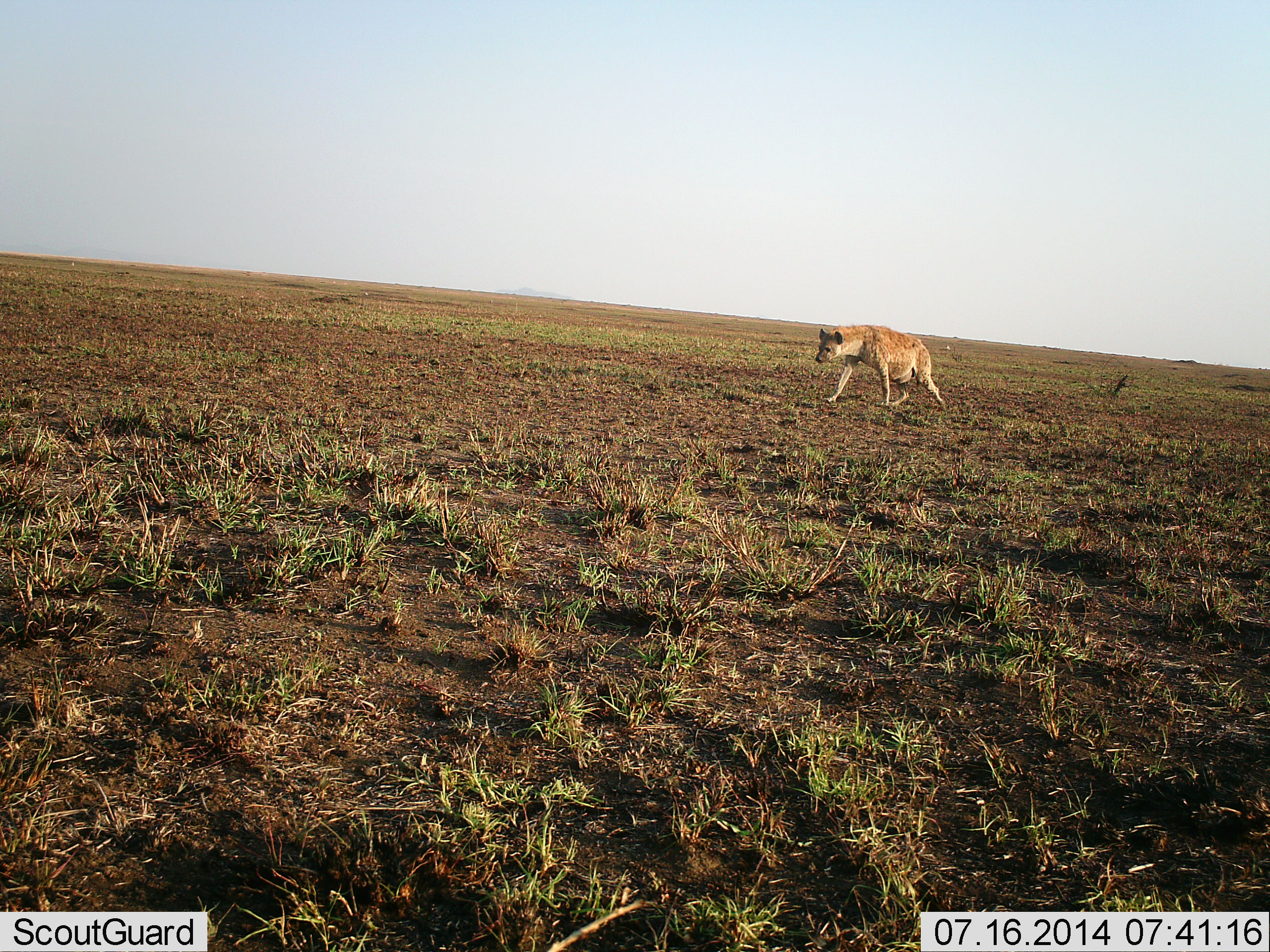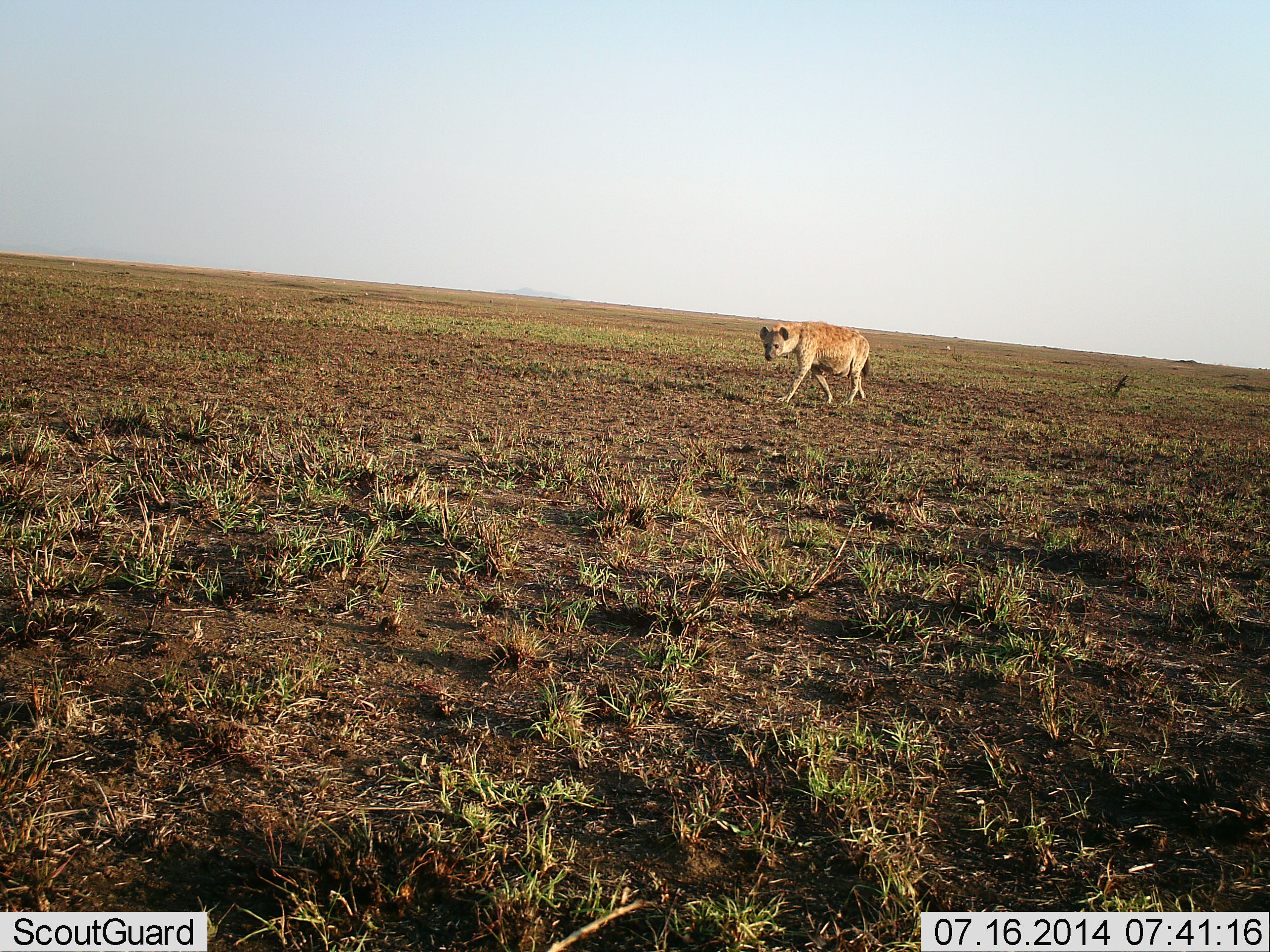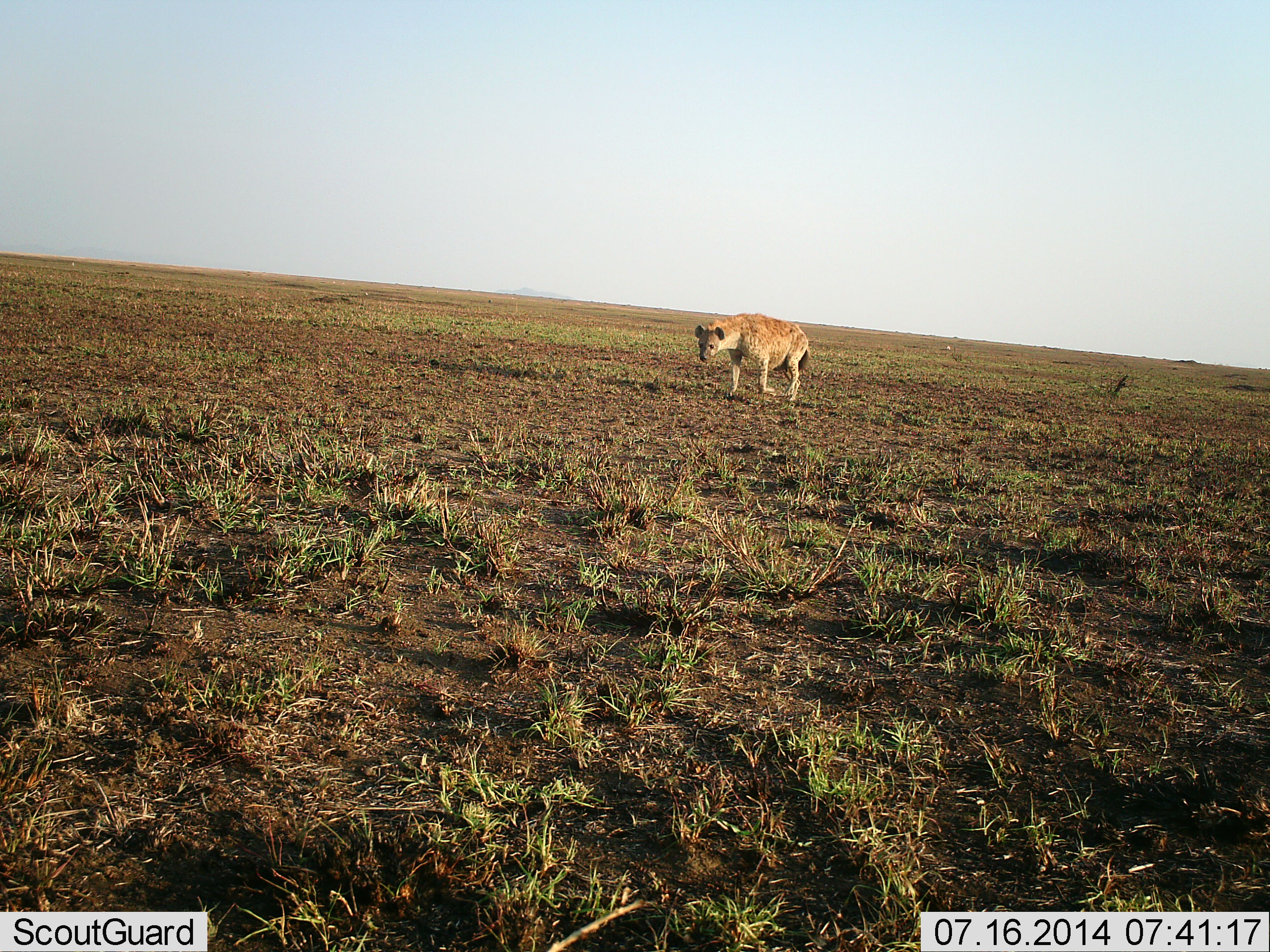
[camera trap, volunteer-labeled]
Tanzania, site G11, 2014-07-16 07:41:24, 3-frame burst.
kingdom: Animalia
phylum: Chordata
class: Mammalia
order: Carnivora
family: Hyaenidae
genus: Crocuta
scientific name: Crocuta crocuta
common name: spotted hyena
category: hyenaspotted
Hyenaspotted (spotted hyena) (Crocuta crocuta), count 1. Behavior (volunteer vote fractions): standing 10%, resting 0%, moving 100%, interacting 0%. Young present (vote fraction): 0%. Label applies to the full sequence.